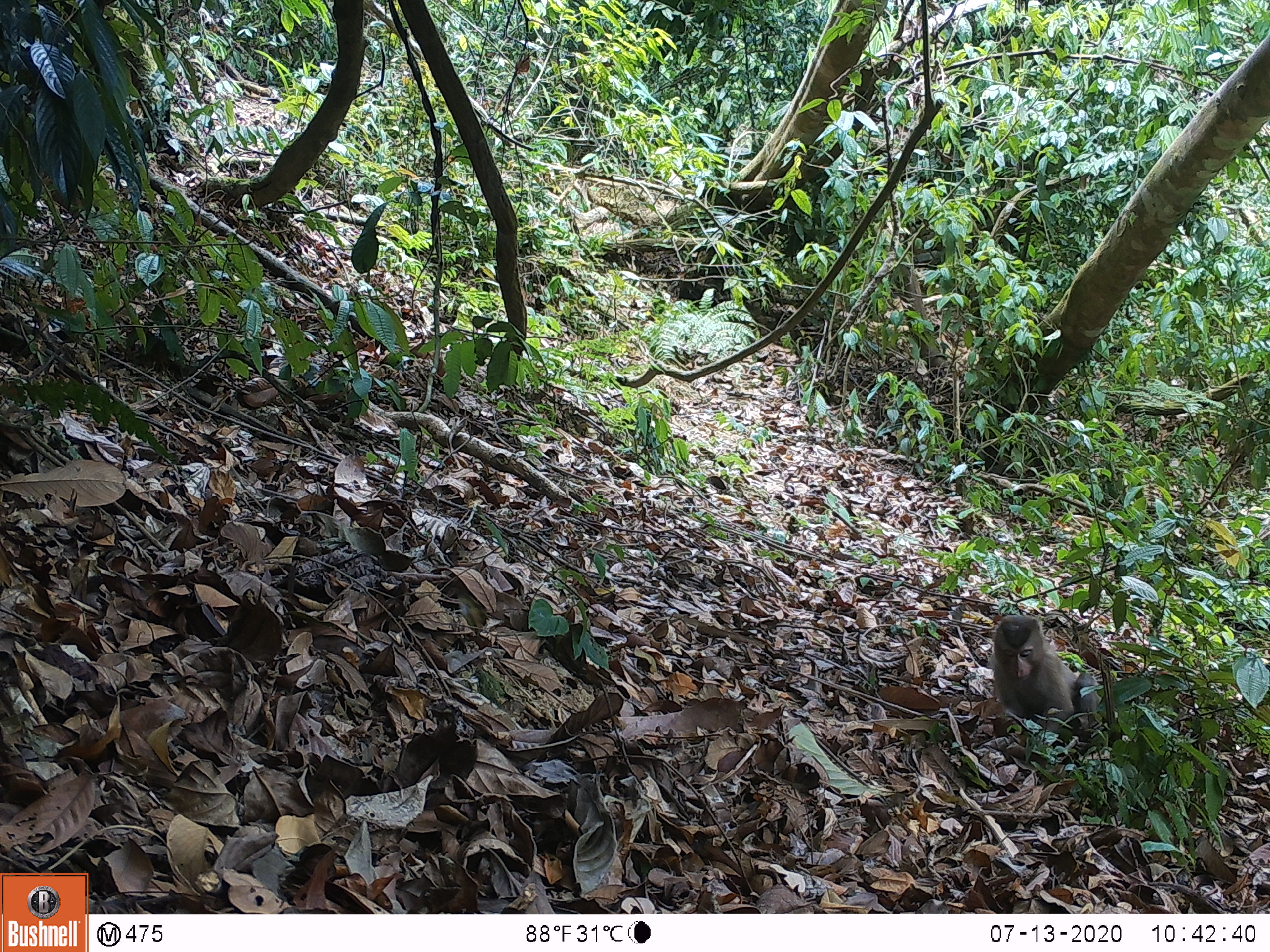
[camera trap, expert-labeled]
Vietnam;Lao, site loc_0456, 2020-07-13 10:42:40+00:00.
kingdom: Animalia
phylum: Chordata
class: Mammalia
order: Primates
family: Cercopithecidae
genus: Macaca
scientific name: Macaca nemestrina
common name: pig-tailed macaque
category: pig tailed macaque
Pig tailed macaque (pig-tailed macaque) (Macaca nemestrina). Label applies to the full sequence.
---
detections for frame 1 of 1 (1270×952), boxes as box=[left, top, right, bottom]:
pig tailed macaque: box=[987, 612, 1099, 735]